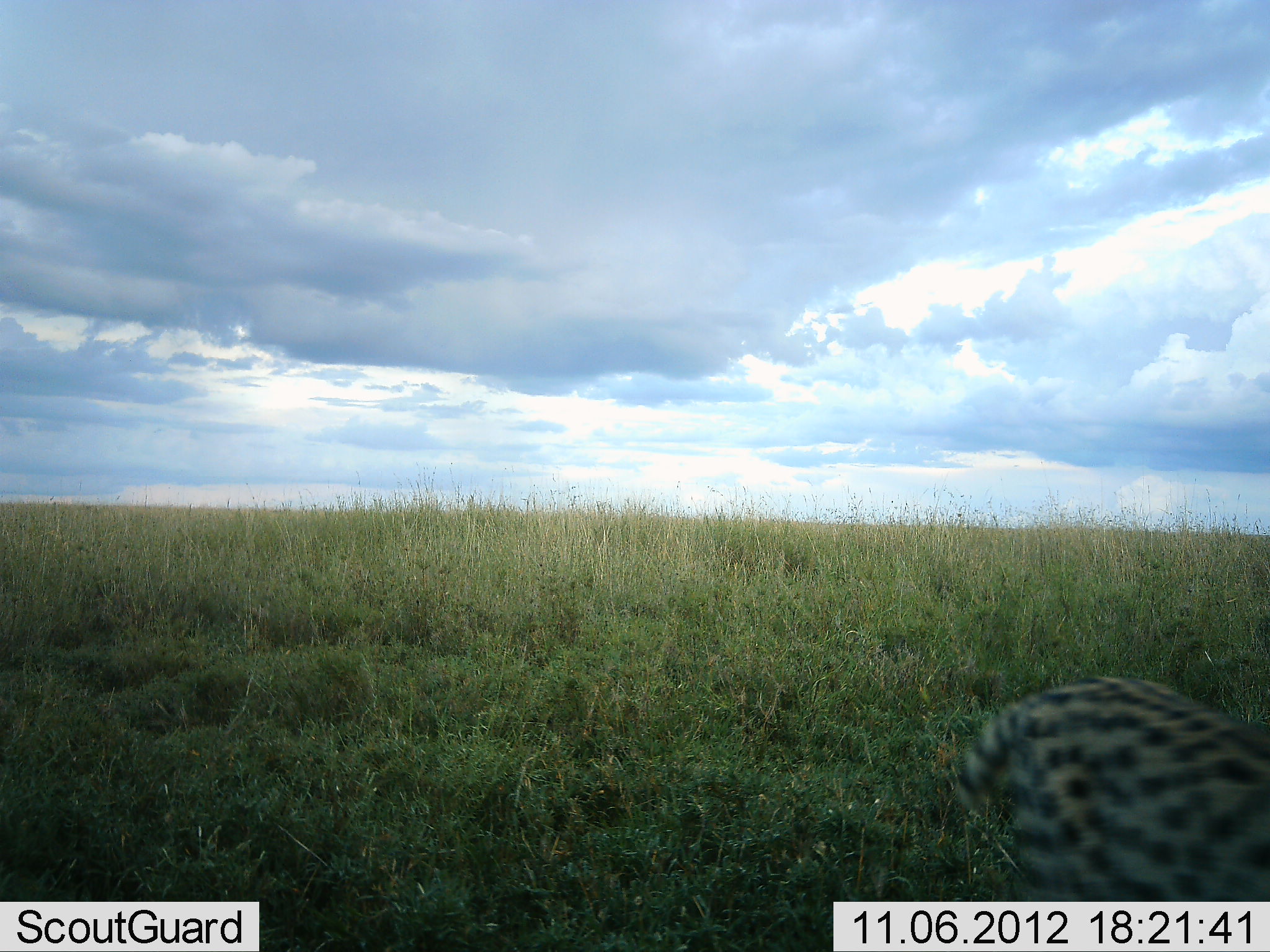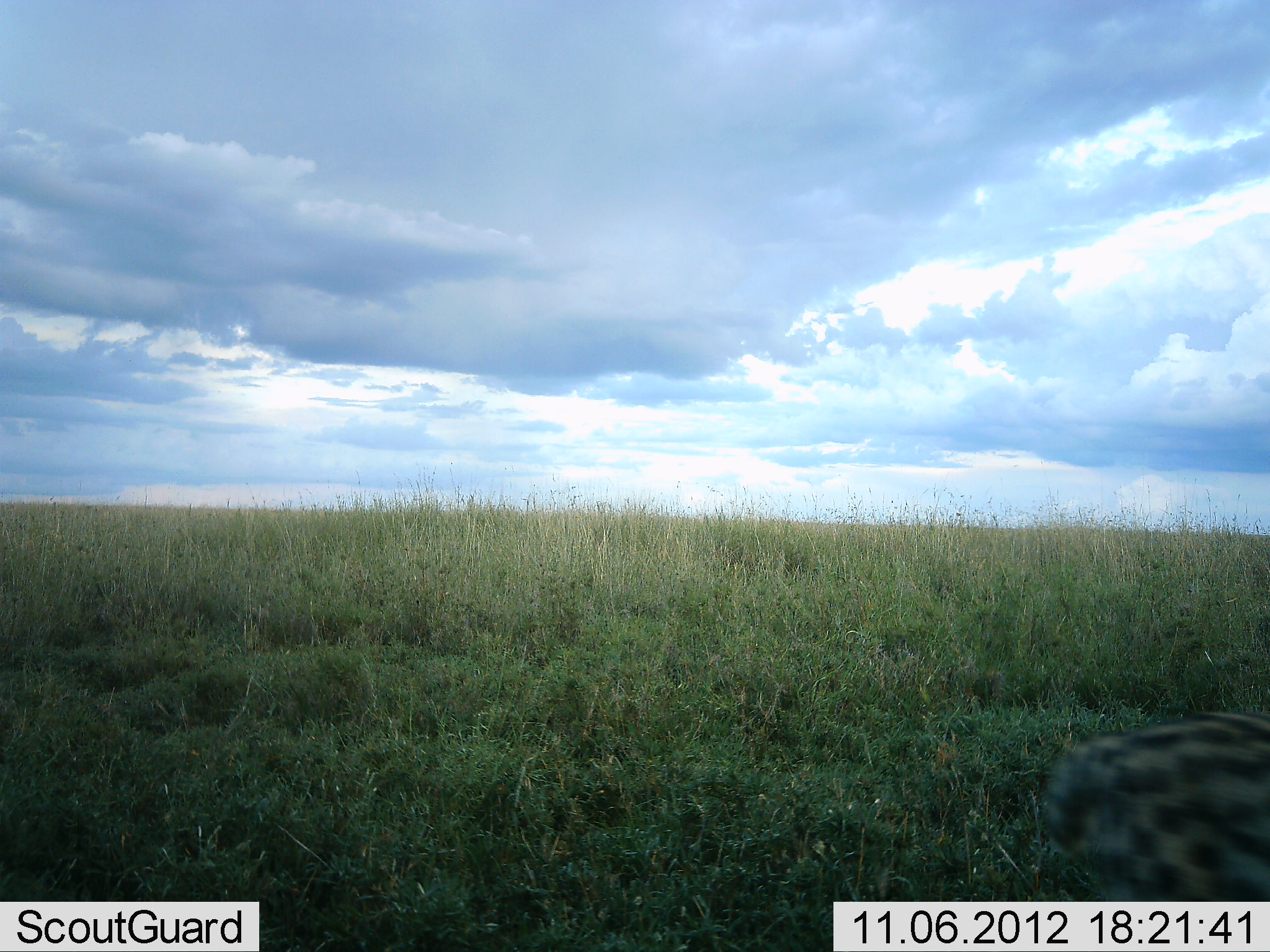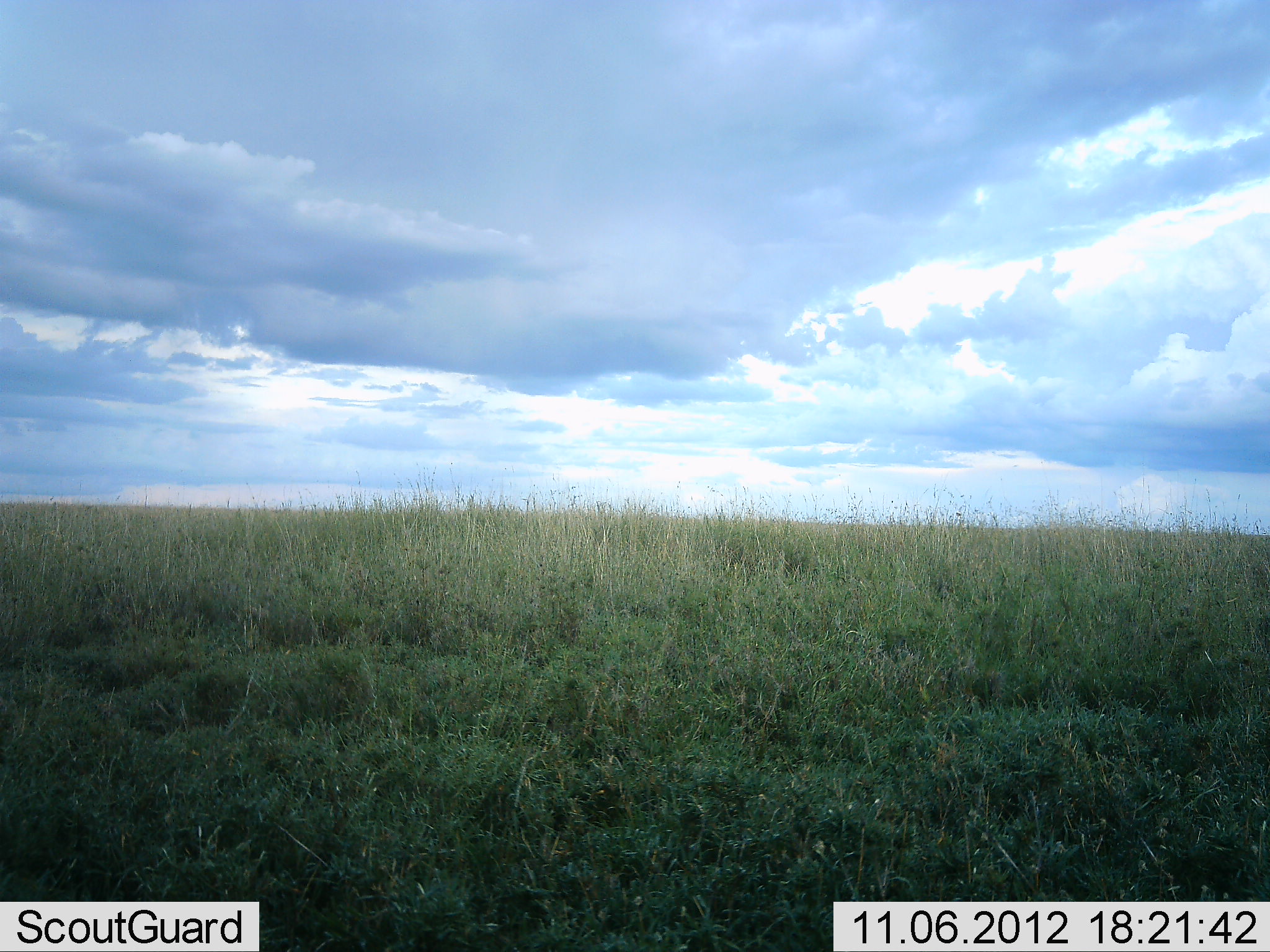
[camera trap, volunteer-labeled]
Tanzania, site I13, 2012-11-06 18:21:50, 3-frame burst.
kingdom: Animalia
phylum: Chordata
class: Mammalia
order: Carnivora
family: Felidae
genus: Leptailurus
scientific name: Leptailurus serval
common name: serval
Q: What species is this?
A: Serval (Leptailurus serval).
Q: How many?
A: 1.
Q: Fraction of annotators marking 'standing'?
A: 0%.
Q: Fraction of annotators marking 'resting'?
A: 0%.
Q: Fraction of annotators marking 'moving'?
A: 100%.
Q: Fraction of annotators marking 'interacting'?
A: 0%.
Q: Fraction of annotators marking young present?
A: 0%.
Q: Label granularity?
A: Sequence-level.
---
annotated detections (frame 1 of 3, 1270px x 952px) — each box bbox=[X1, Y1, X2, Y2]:
animal: bbox=[952, 676, 1270, 902]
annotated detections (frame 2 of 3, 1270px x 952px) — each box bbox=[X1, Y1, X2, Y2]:
animal: bbox=[1039, 710, 1270, 902]